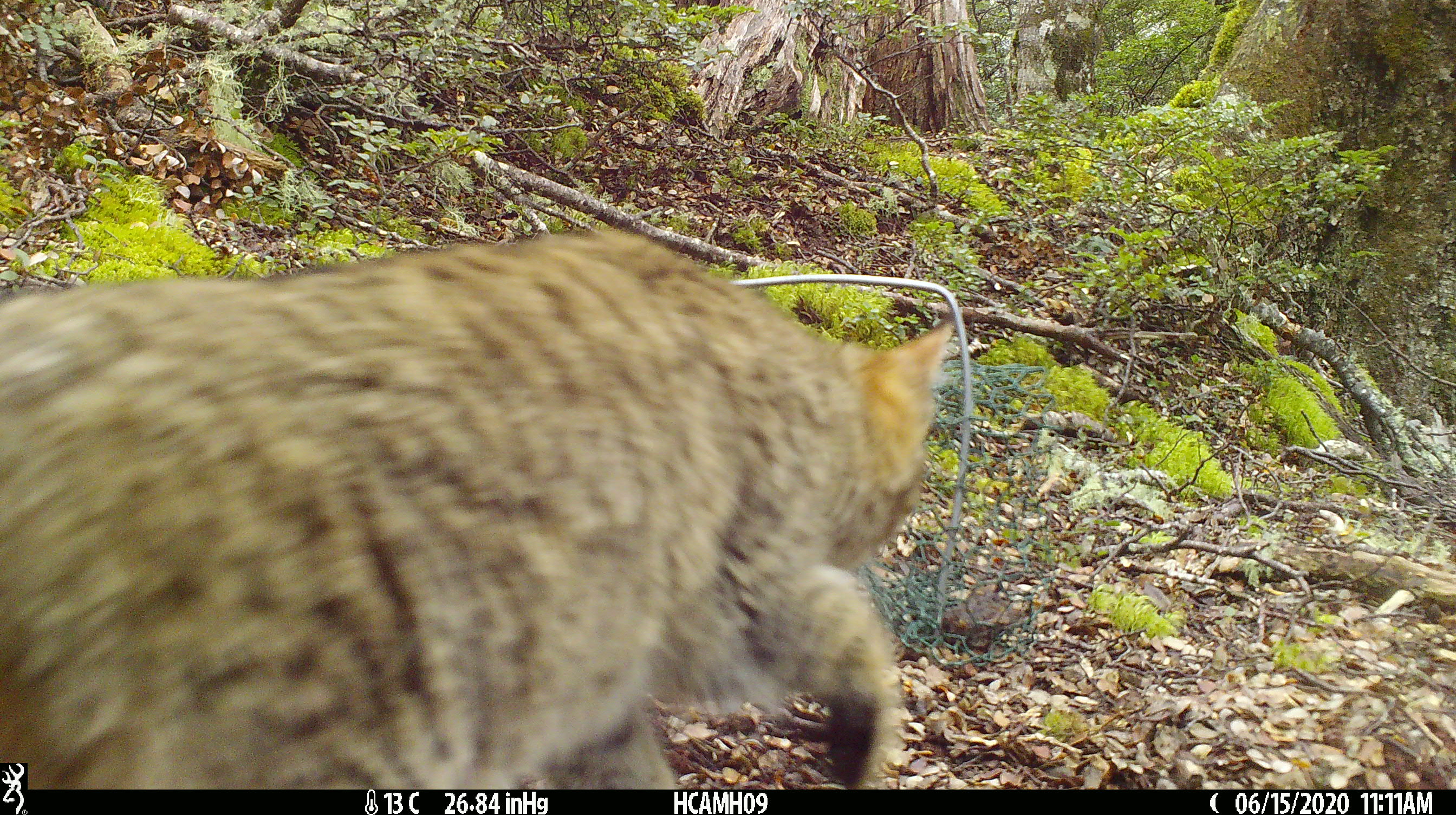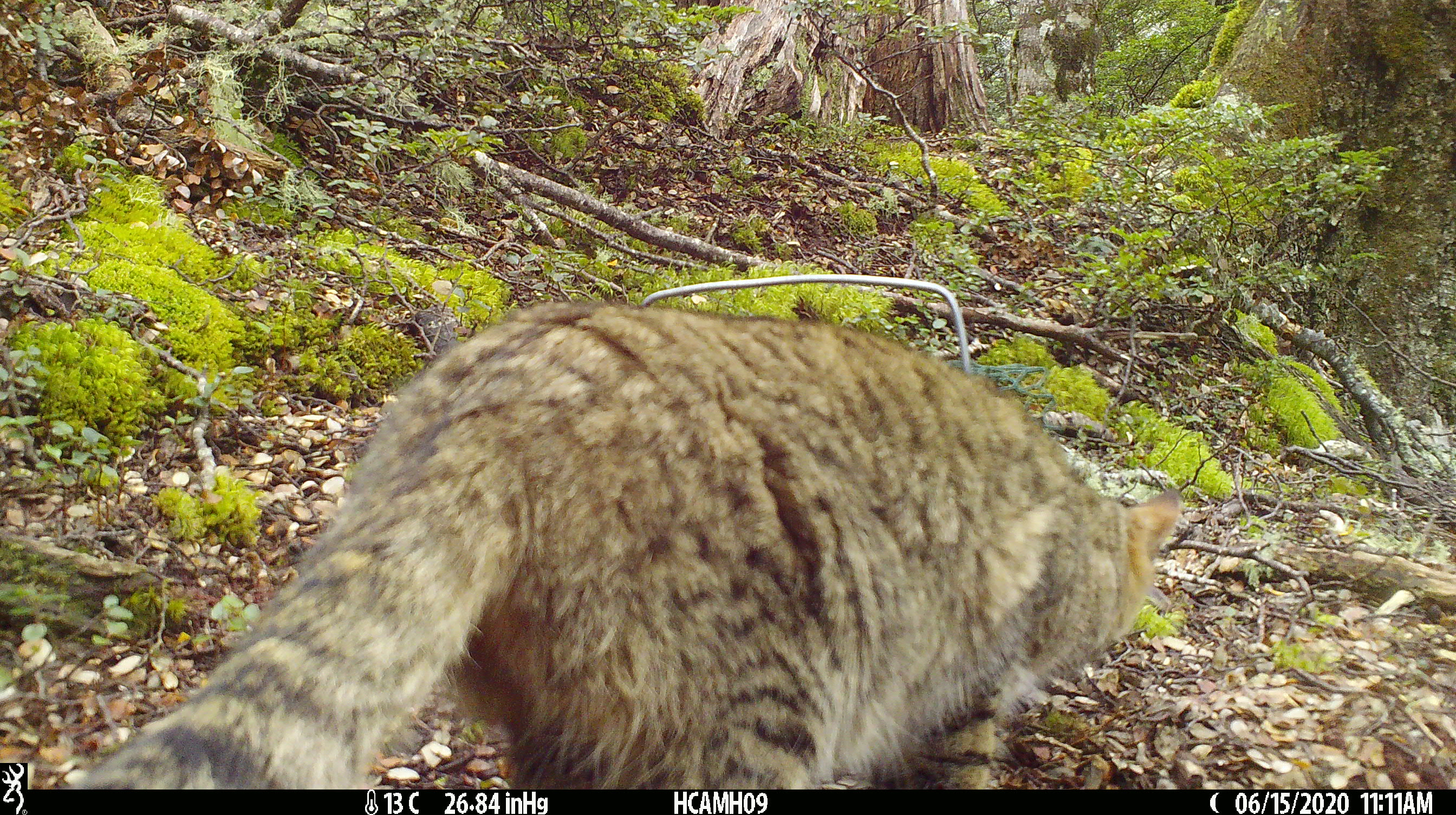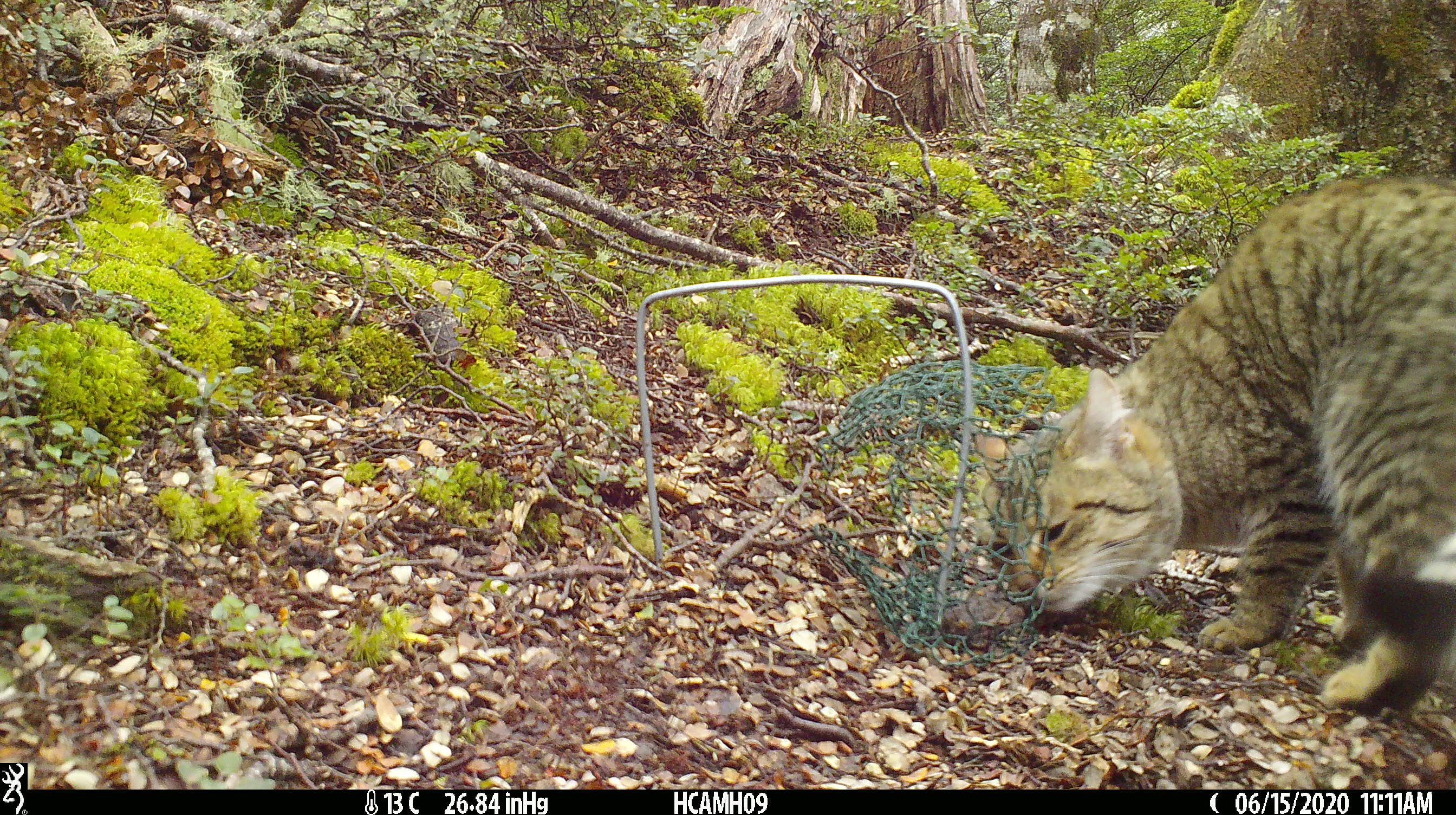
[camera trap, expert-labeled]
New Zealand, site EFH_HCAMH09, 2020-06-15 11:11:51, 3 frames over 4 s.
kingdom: Animalia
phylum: Chordata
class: Mammalia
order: Carnivora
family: Felidae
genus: Felis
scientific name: Felis catus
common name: domestic cat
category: cat